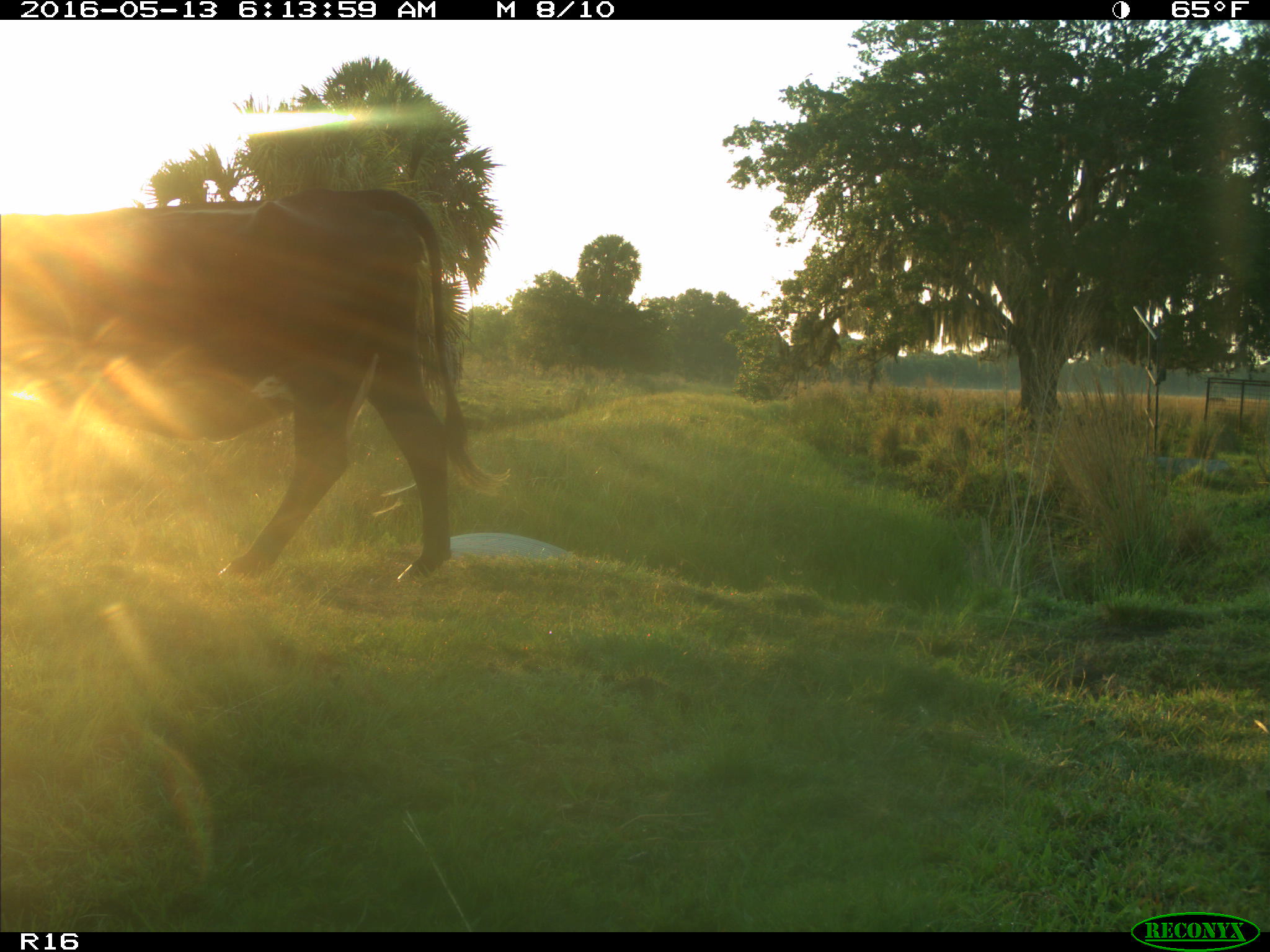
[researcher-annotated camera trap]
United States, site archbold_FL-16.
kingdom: Animalia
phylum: Chordata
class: Mammalia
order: Artiodactyla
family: Bovidae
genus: Bos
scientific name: Bos taurus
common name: domestic cow